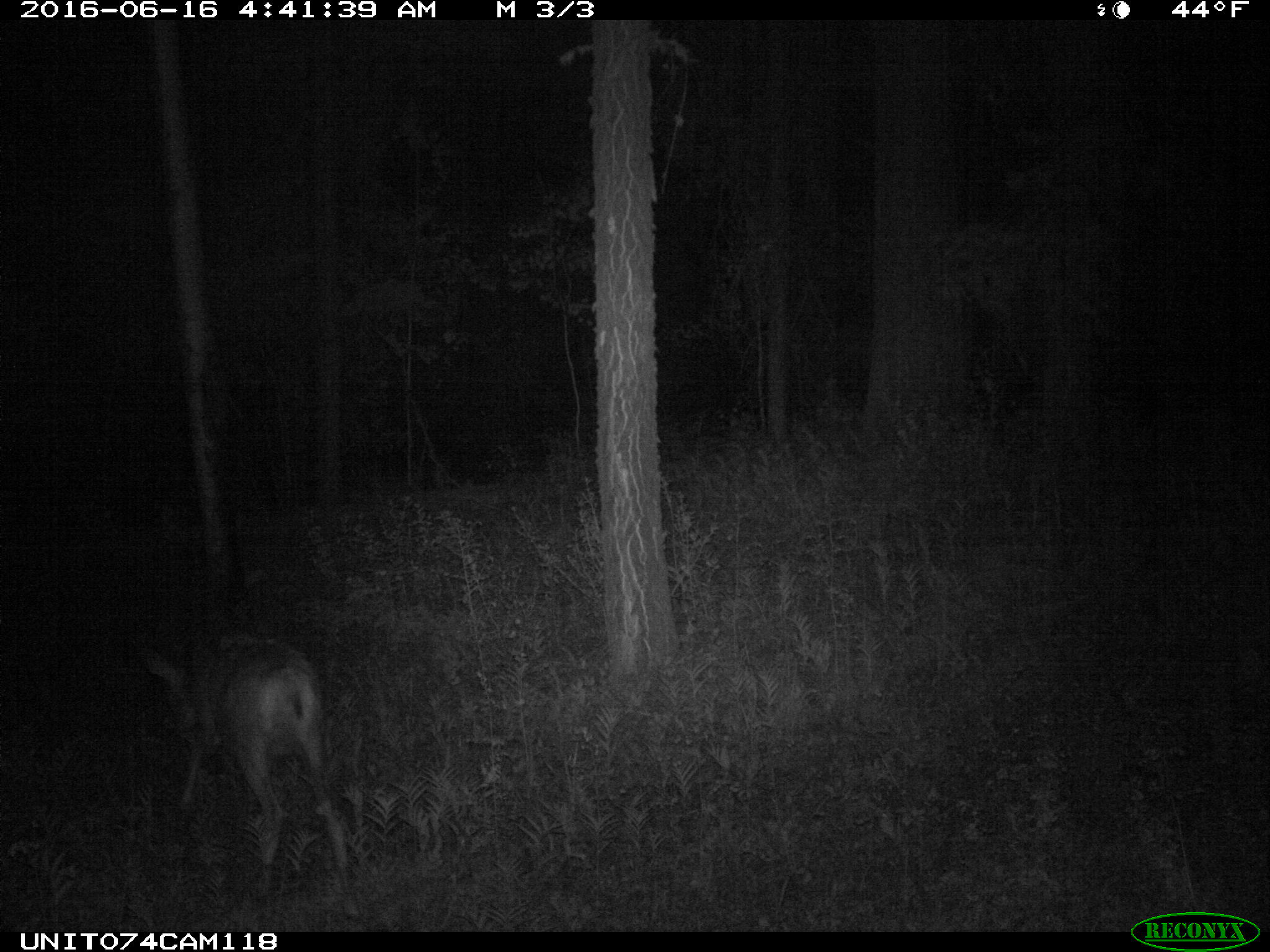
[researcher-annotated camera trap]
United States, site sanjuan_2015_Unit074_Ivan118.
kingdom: Animalia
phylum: Chordata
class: Mammalia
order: Artiodactyla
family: Cervidae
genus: Odocoileus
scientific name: Odocoileus hemionus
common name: mule deer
Odocoileus hemionus (mule deer).